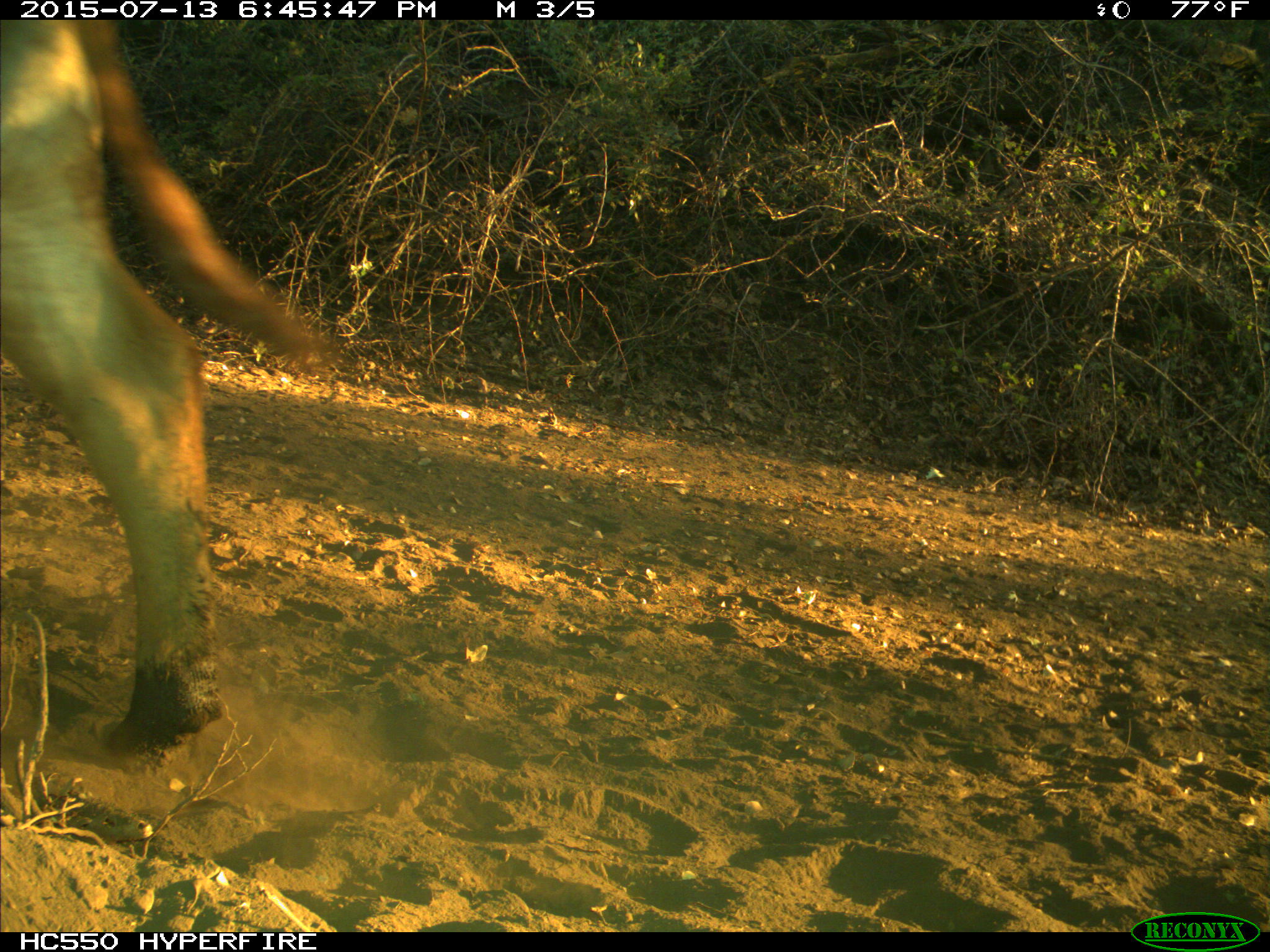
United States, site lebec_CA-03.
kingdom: Animalia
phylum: Chordata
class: Mammalia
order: Artiodactyla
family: Bovidae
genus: Bos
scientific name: Bos taurus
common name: domestic cow